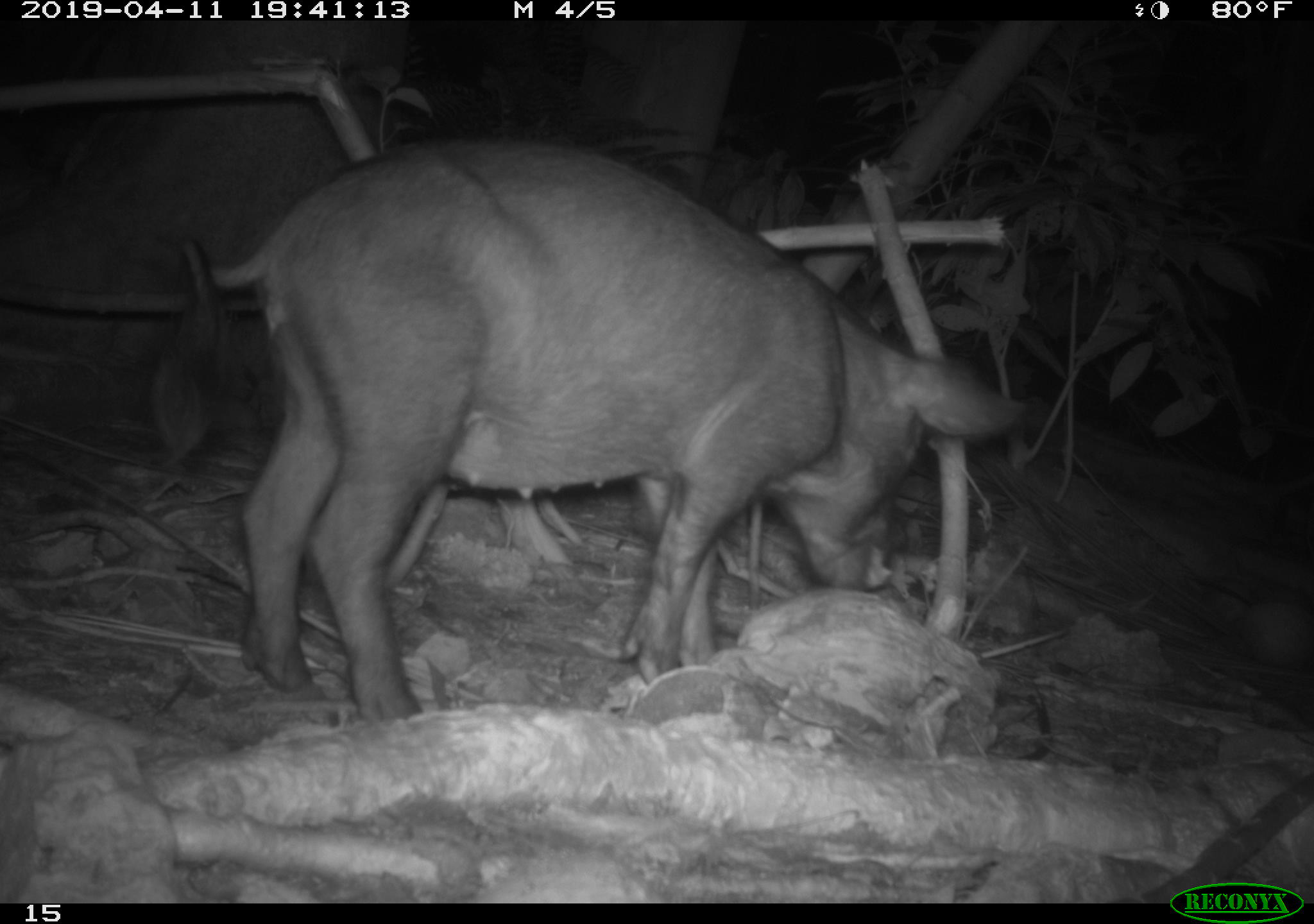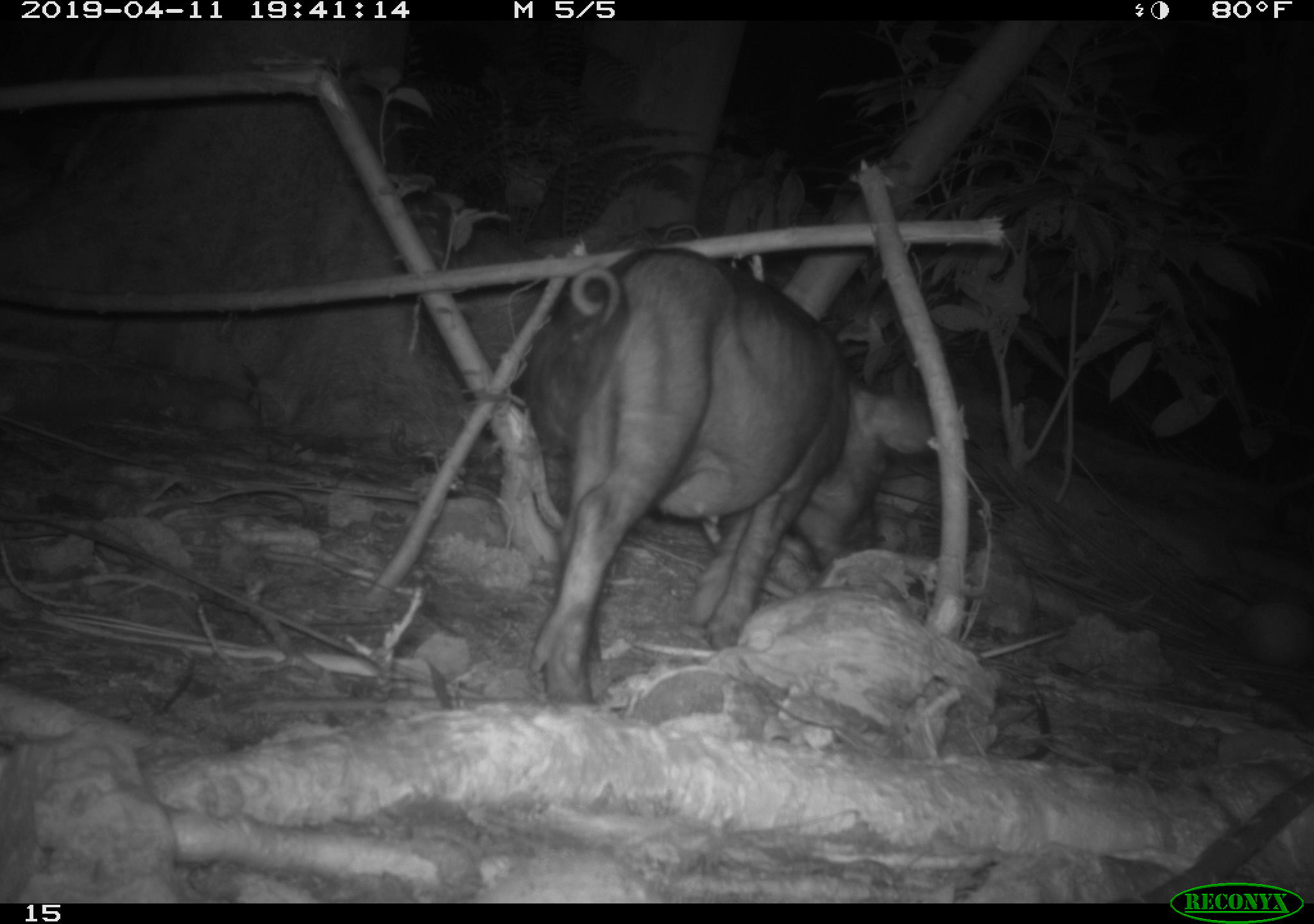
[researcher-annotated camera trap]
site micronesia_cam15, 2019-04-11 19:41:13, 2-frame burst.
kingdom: Animalia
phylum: Chordata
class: Mammalia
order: Artiodactyla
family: Suidae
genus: Sus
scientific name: Sus scrofa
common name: pig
Pig (Sus scrofa).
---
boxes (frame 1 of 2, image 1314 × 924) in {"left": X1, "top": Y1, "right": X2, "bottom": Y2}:
pig: {"left": 150, "top": 140, "right": 1045, "bottom": 717}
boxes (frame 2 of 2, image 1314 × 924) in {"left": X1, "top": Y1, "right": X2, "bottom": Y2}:
pig: {"left": 515, "top": 247, "right": 945, "bottom": 706}